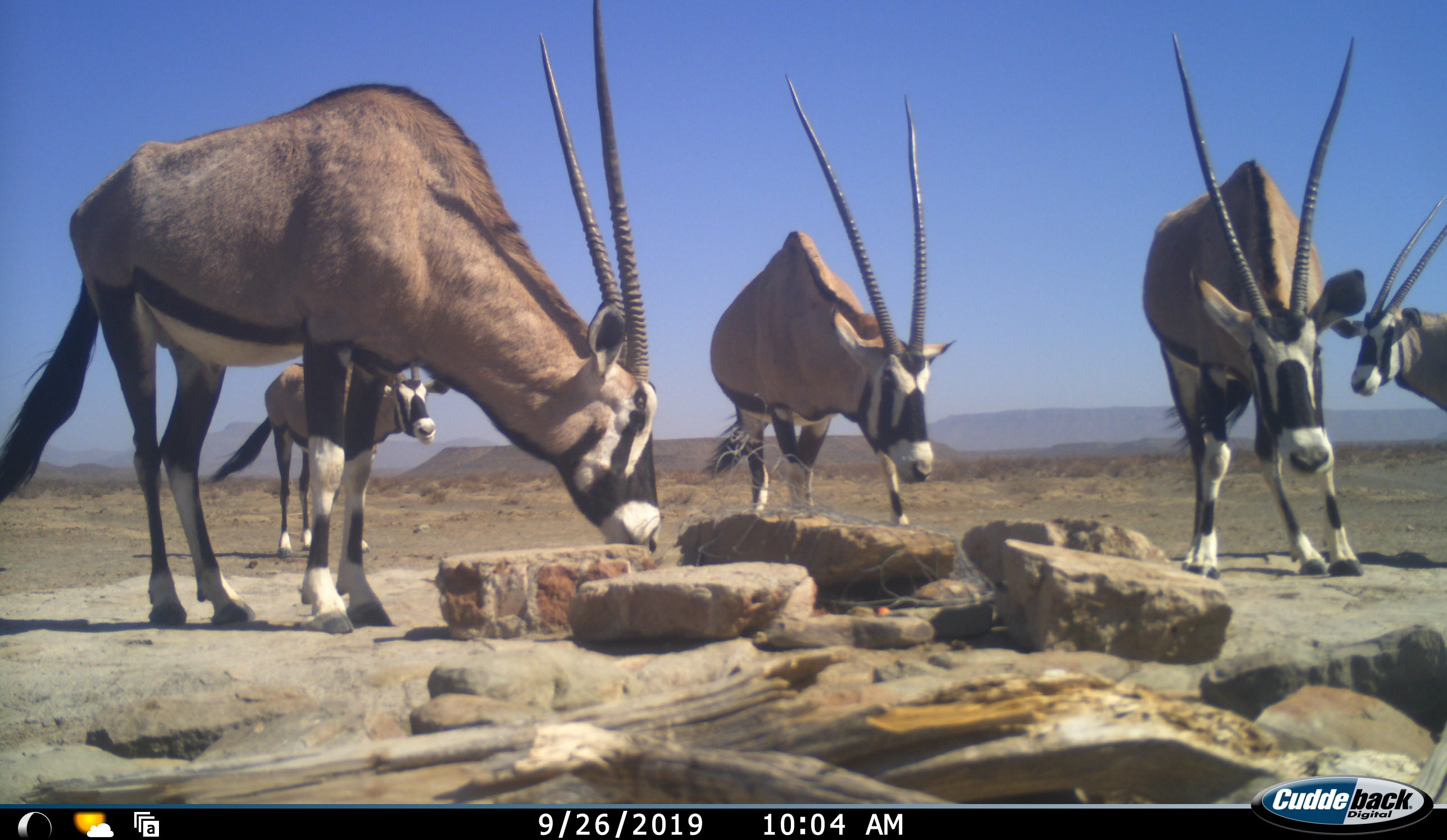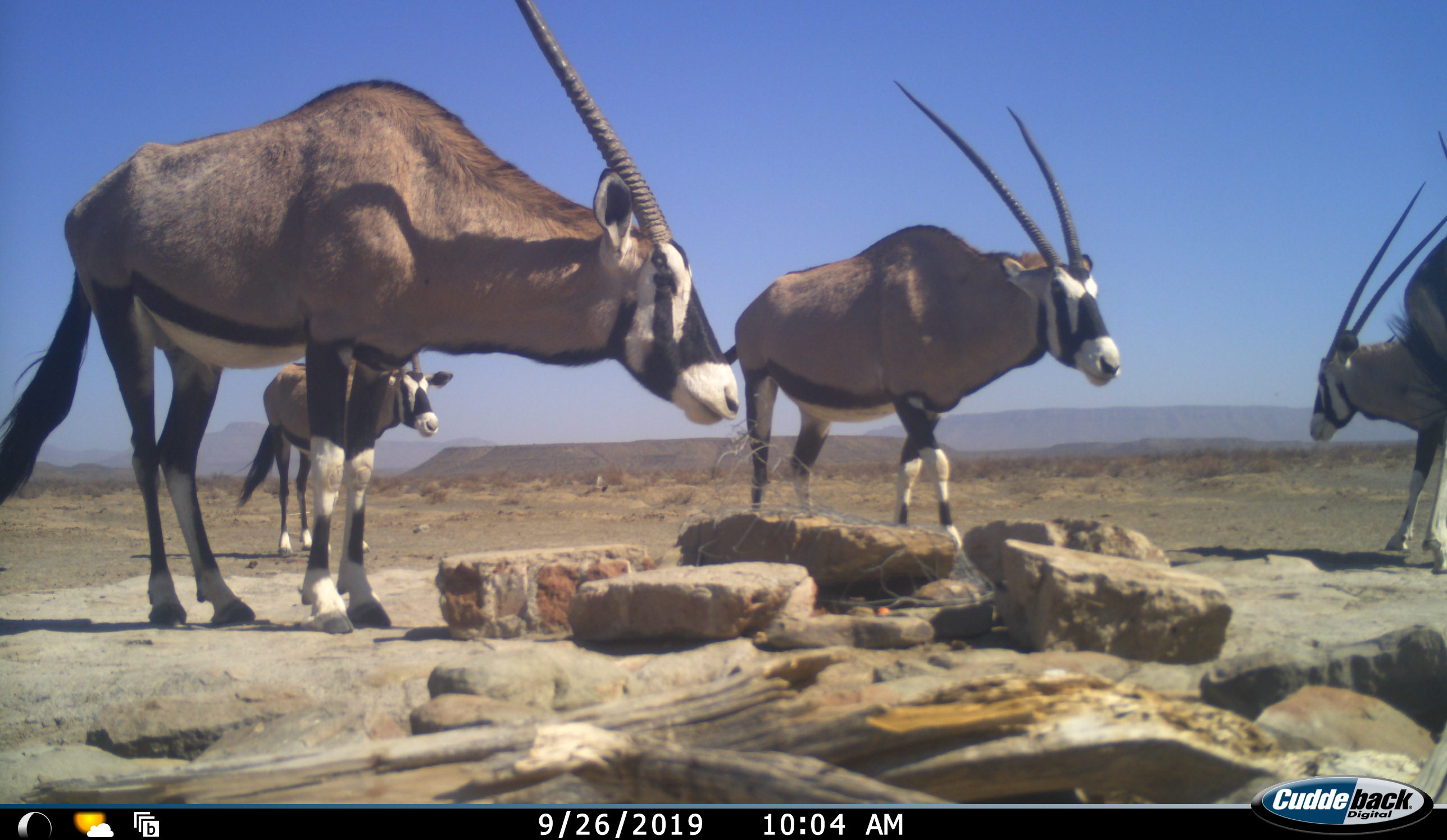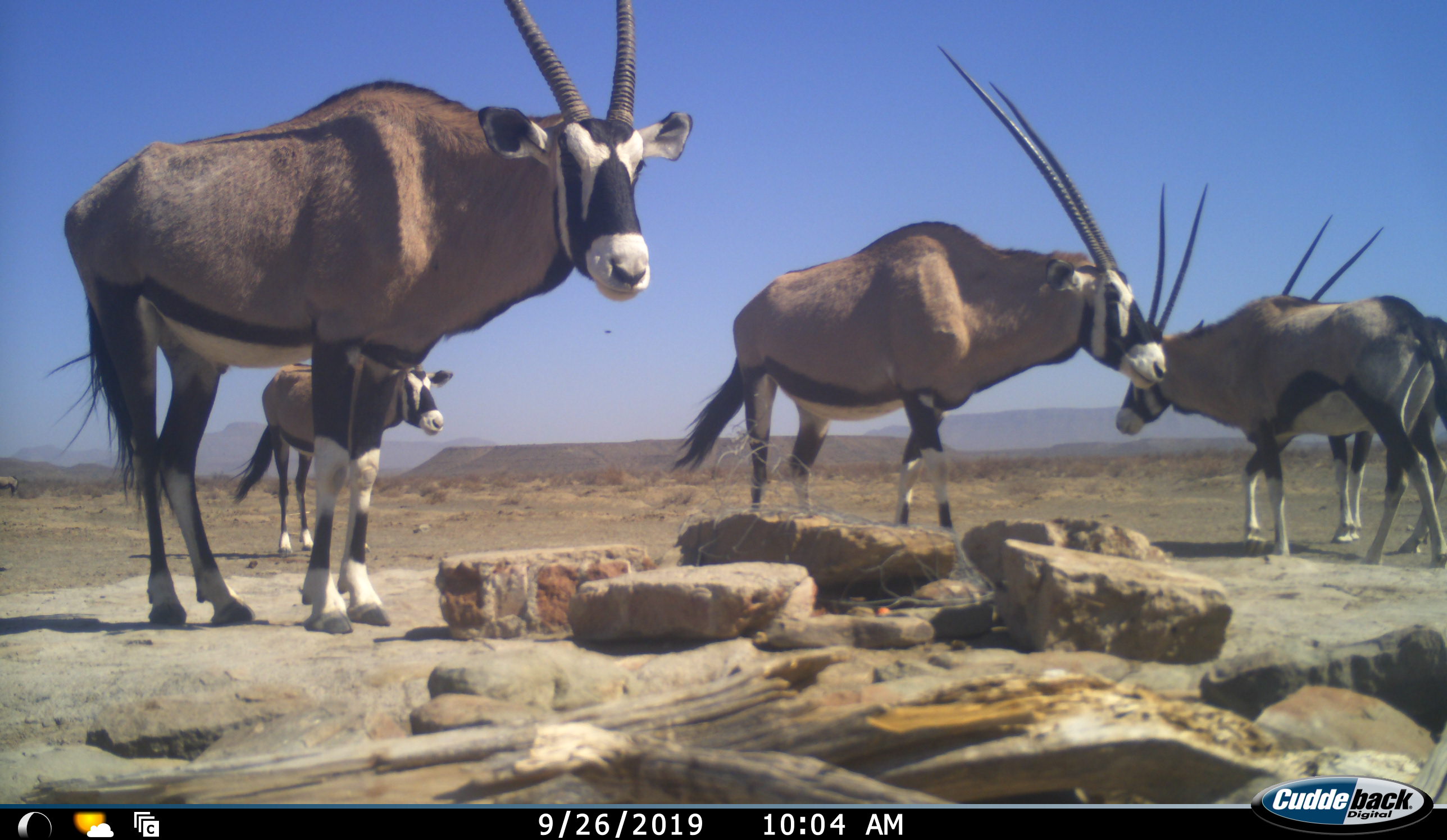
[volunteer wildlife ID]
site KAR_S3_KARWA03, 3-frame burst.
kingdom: Animalia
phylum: Chordata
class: Mammalia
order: Artiodactyla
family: Bovidae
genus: Oryx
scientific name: Oryx gazella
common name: gemsbok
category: oryx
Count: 5.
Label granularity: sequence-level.